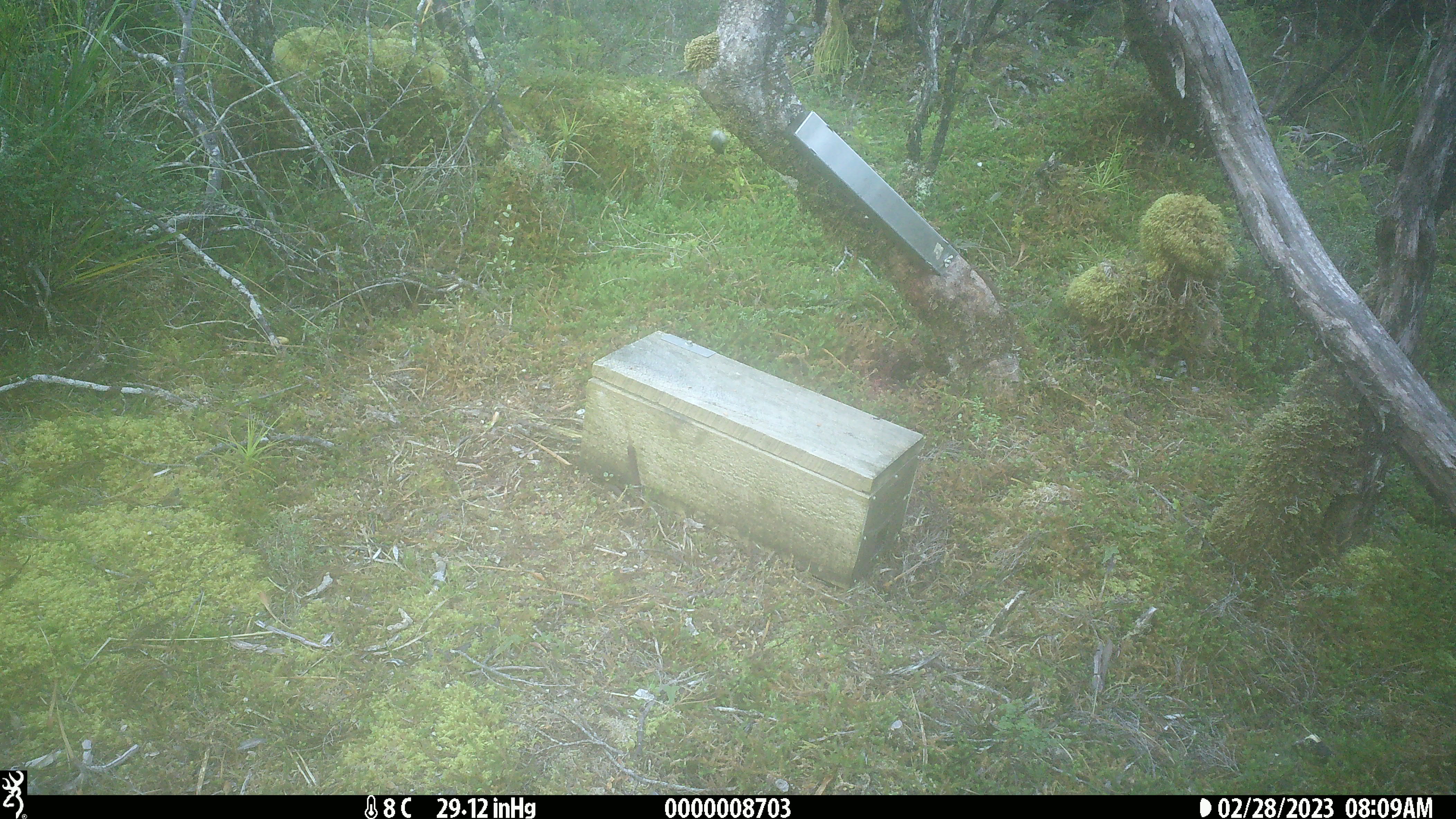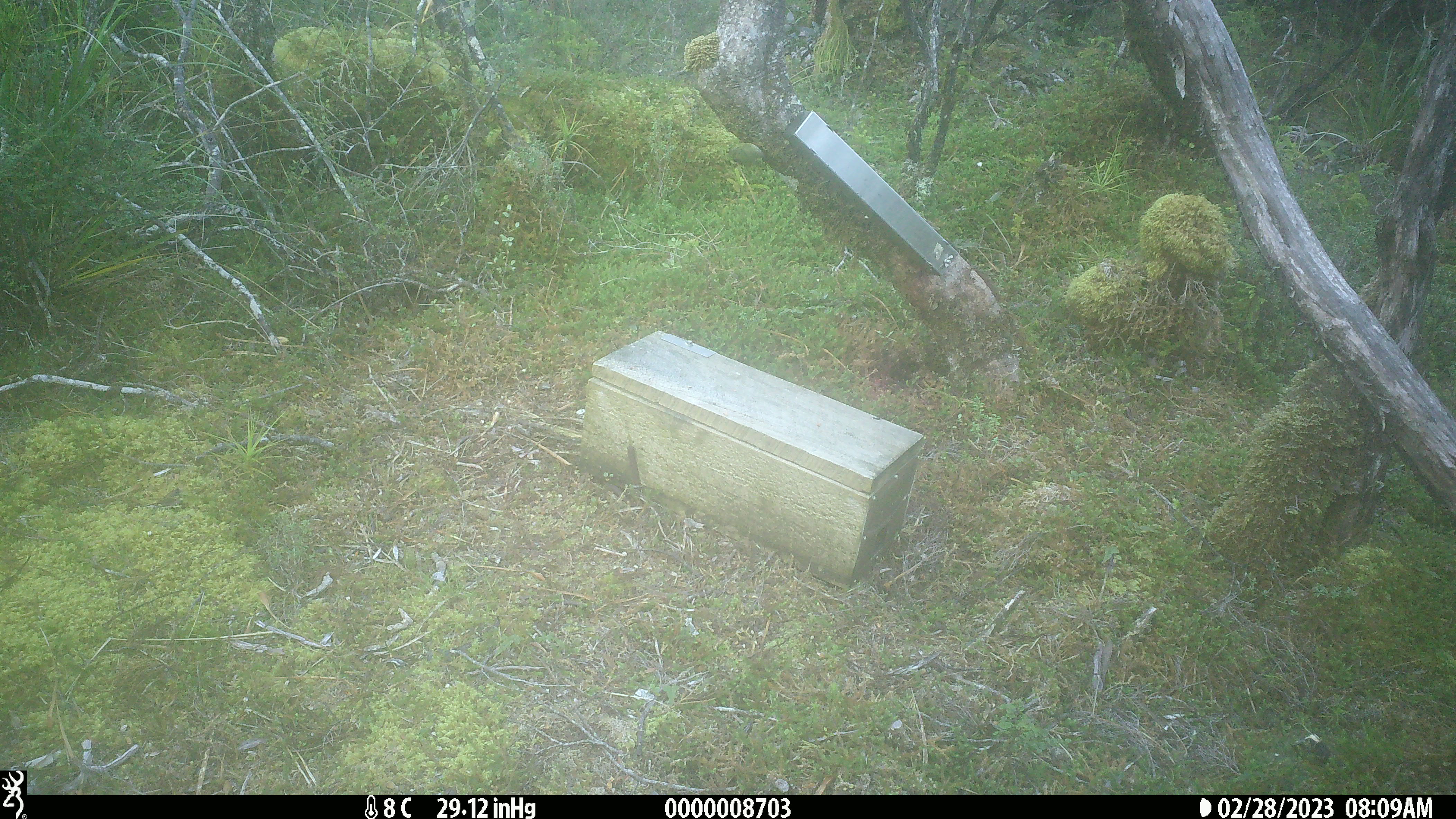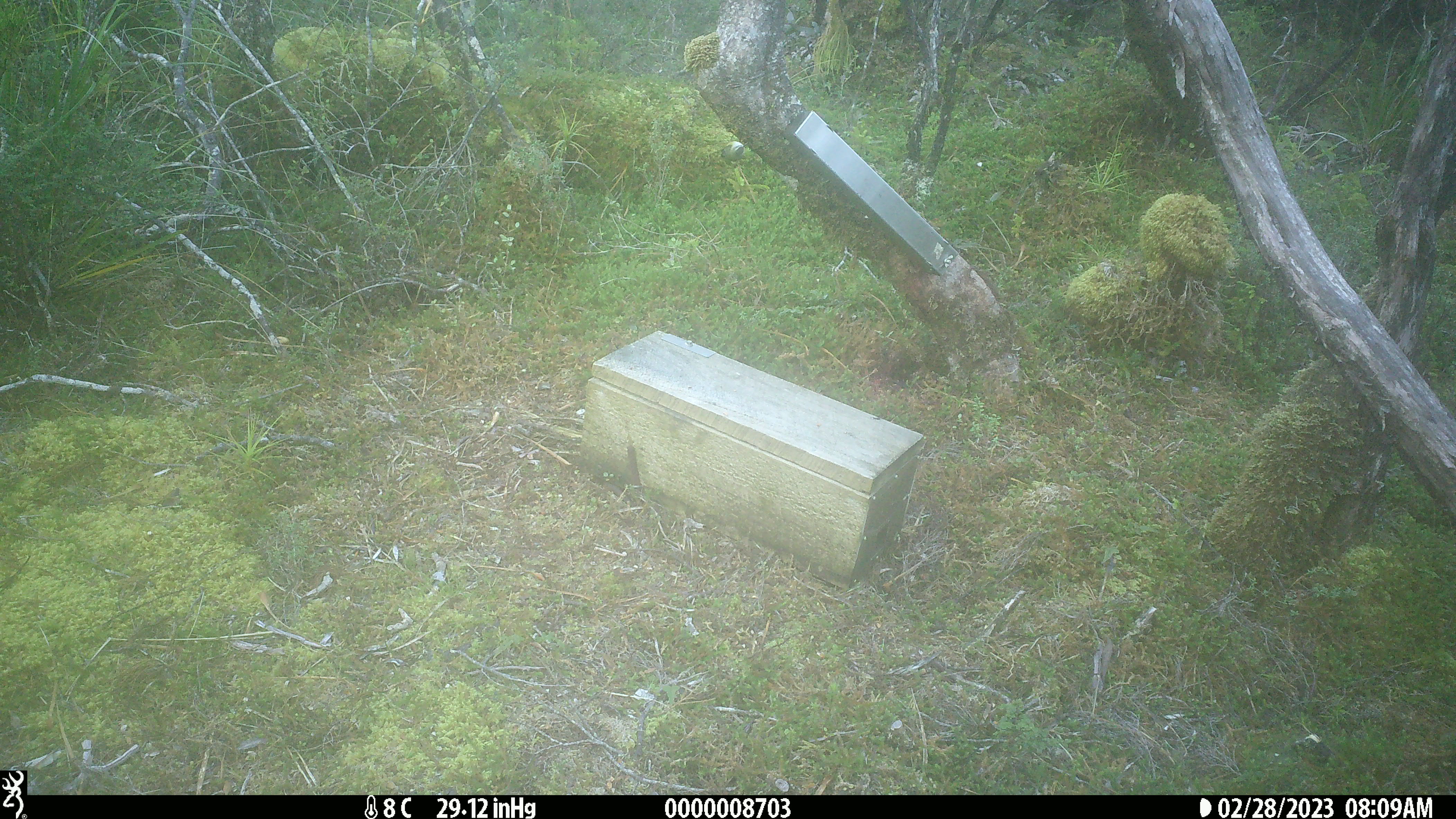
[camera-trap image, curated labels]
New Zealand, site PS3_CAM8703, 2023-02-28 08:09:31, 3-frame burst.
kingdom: Animalia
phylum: Chordata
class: Aves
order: Passeriformes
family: Acanthisittidae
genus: Acanthisitta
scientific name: Acanthisitta chloris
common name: rifleman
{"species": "rifleman (Acanthisitta chloris)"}